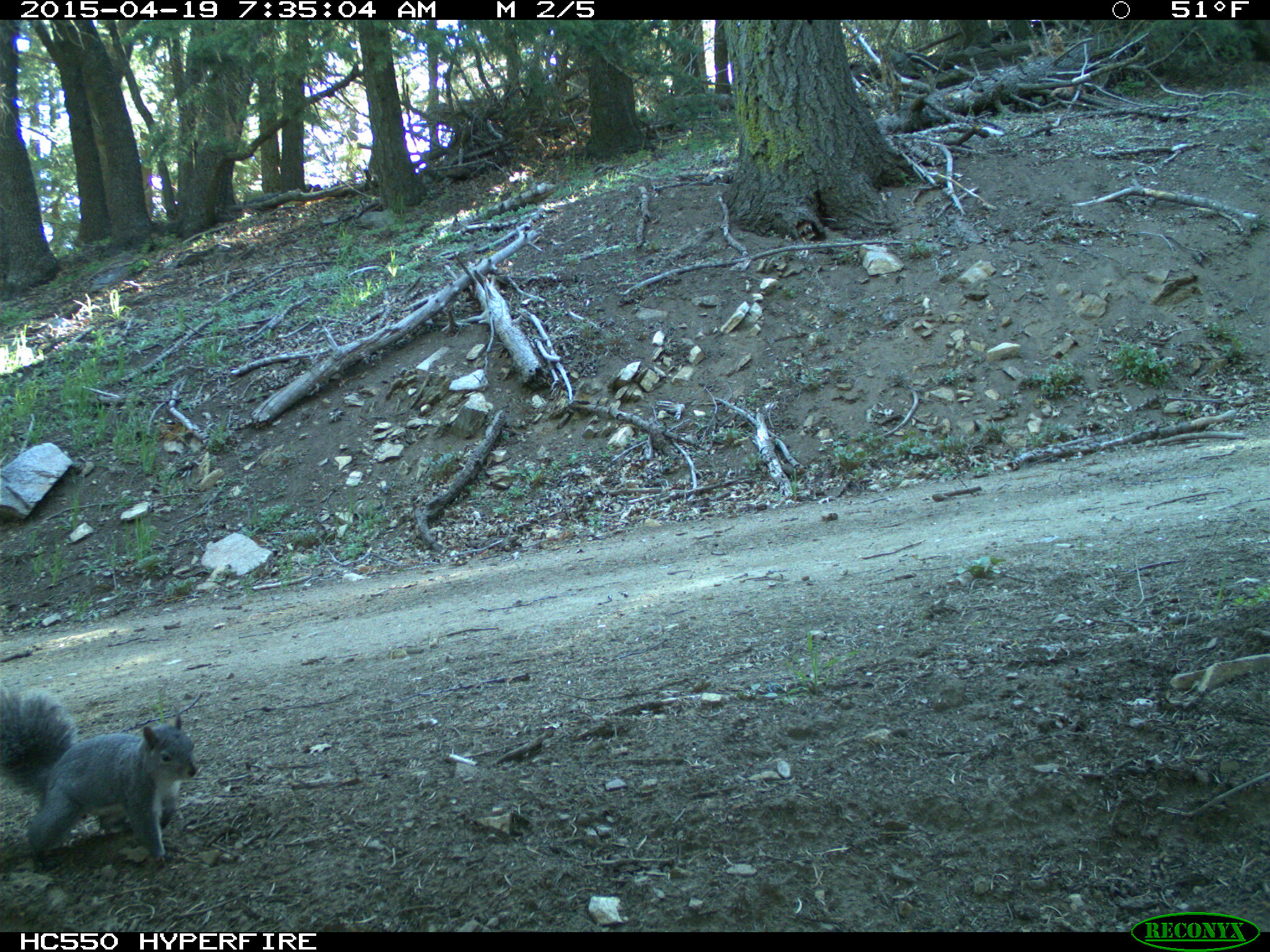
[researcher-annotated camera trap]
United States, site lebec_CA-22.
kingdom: Animalia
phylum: Chordata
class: Mammalia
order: Rodentia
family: Sciuridae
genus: Sciurus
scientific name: Sciurus carolinensis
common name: eastern gray squirrel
Sciurus carolinensis (eastern gray squirrel).